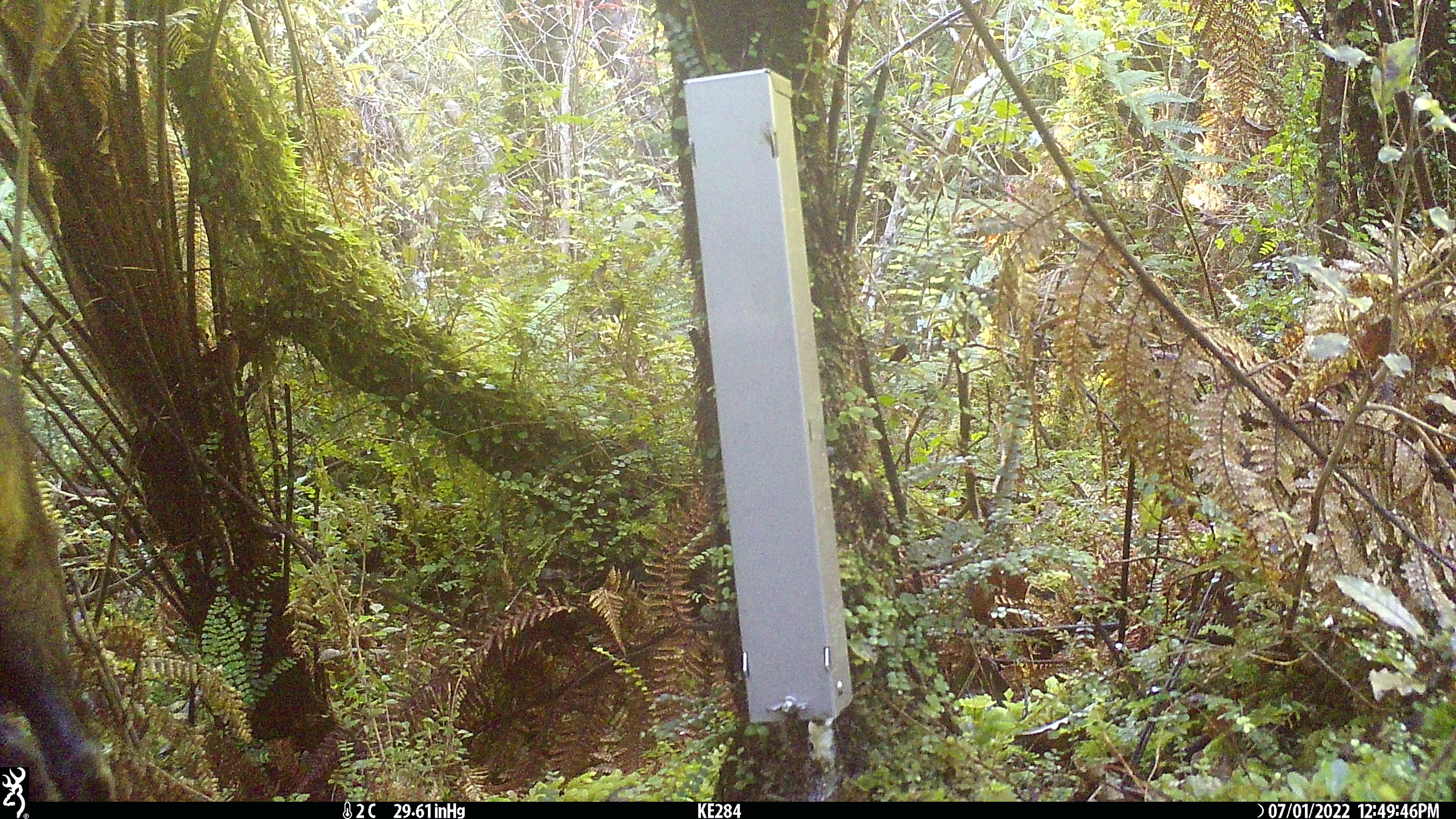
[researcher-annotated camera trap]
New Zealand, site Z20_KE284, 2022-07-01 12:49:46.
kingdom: Animalia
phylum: Chordata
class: Mammalia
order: Artiodactyla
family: Bovidae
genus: Rupicapra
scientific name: Rupicapra rupicapra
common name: alpine chamois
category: chamois